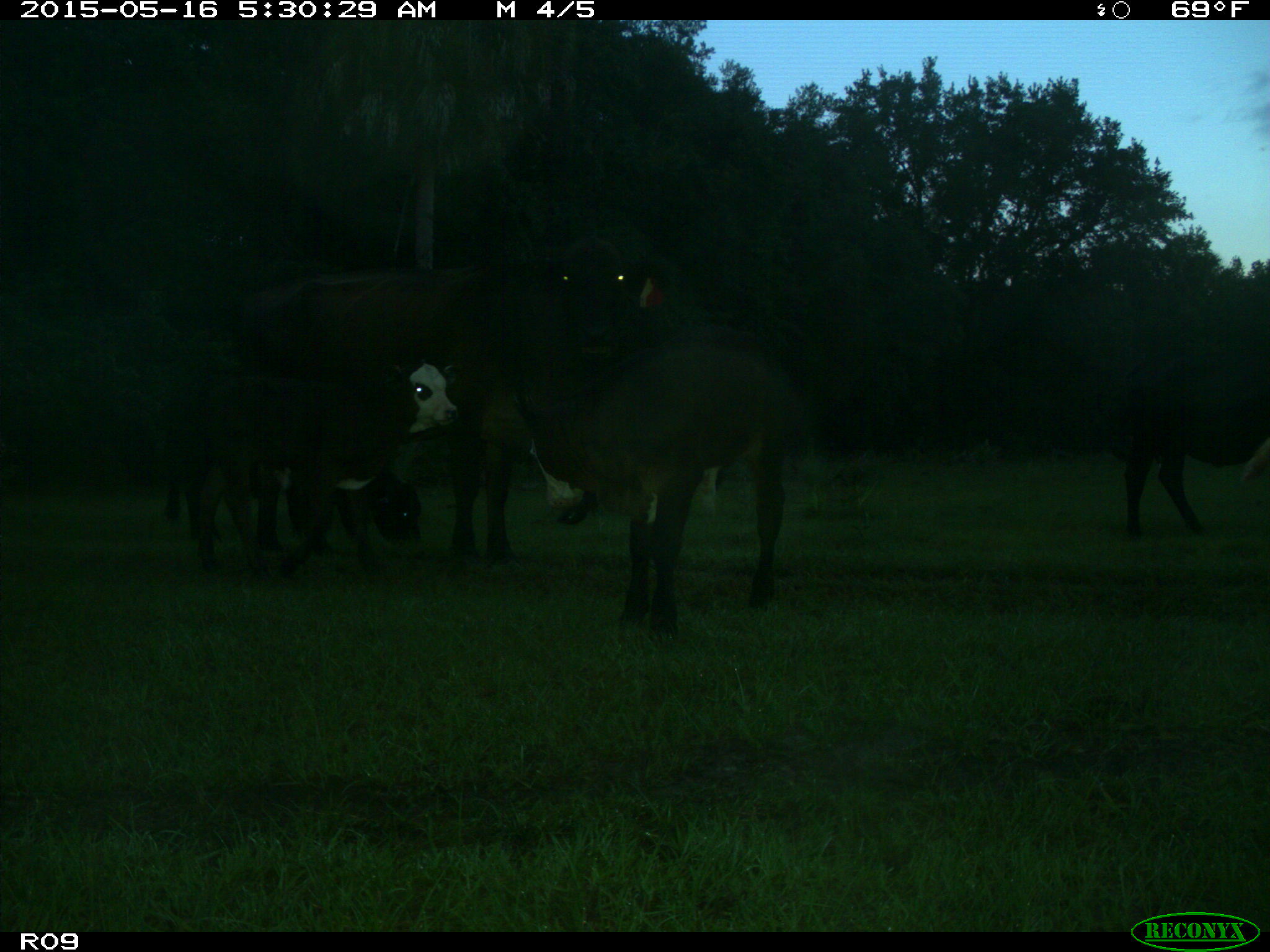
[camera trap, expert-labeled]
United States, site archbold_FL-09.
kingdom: Animalia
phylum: Chordata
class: Mammalia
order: Artiodactyla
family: Bovidae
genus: Bos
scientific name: Bos taurus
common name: domestic cow